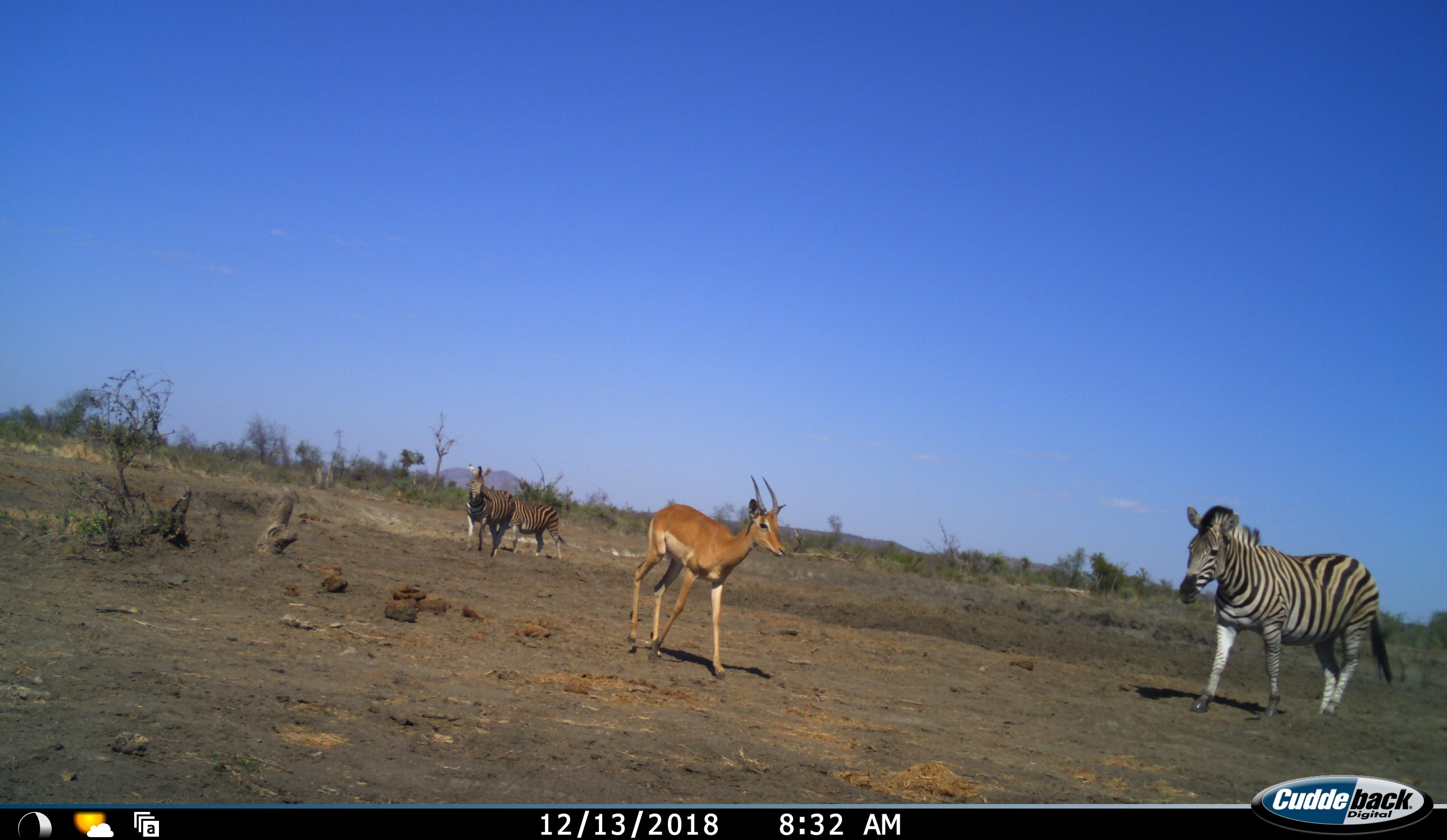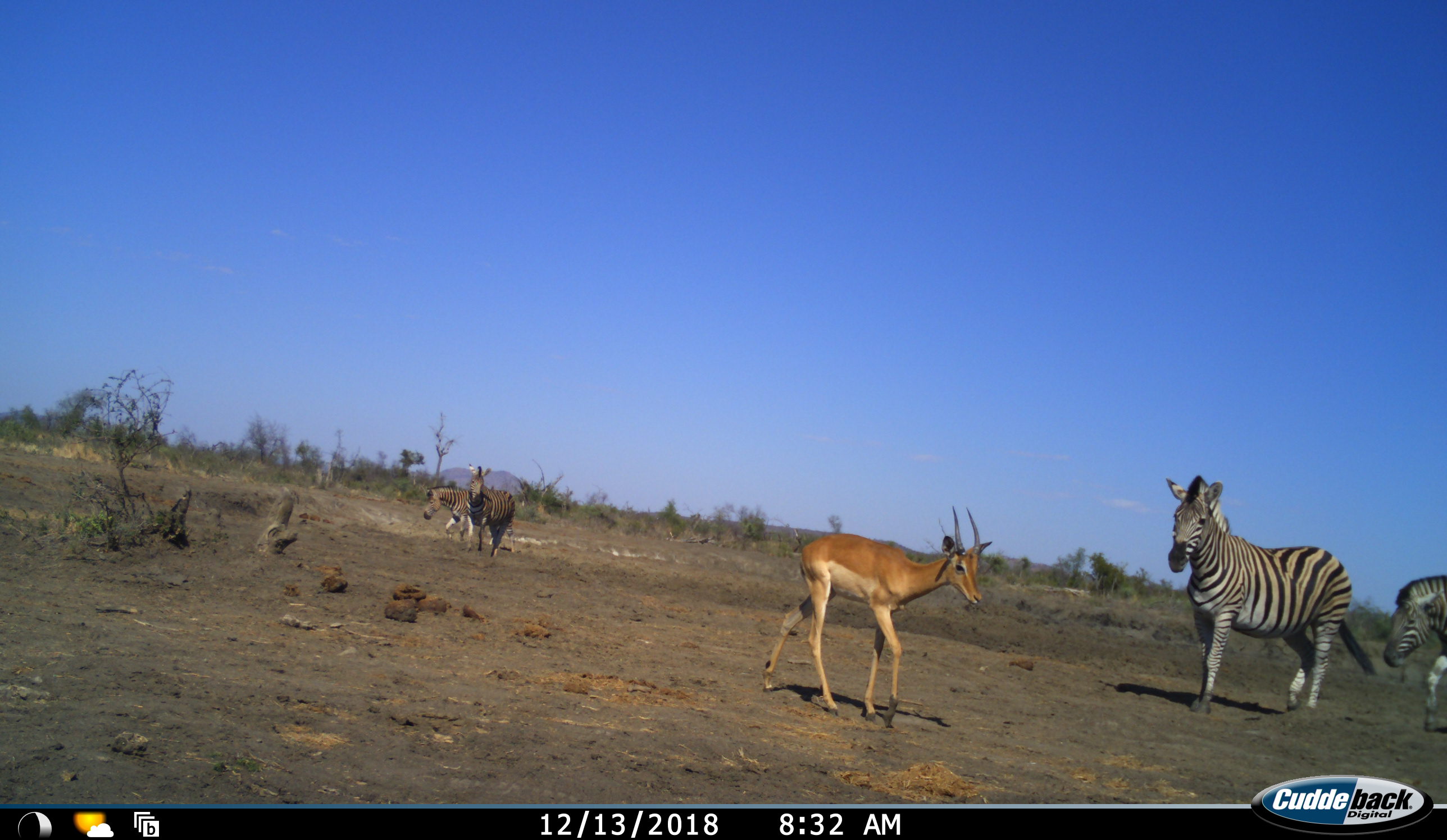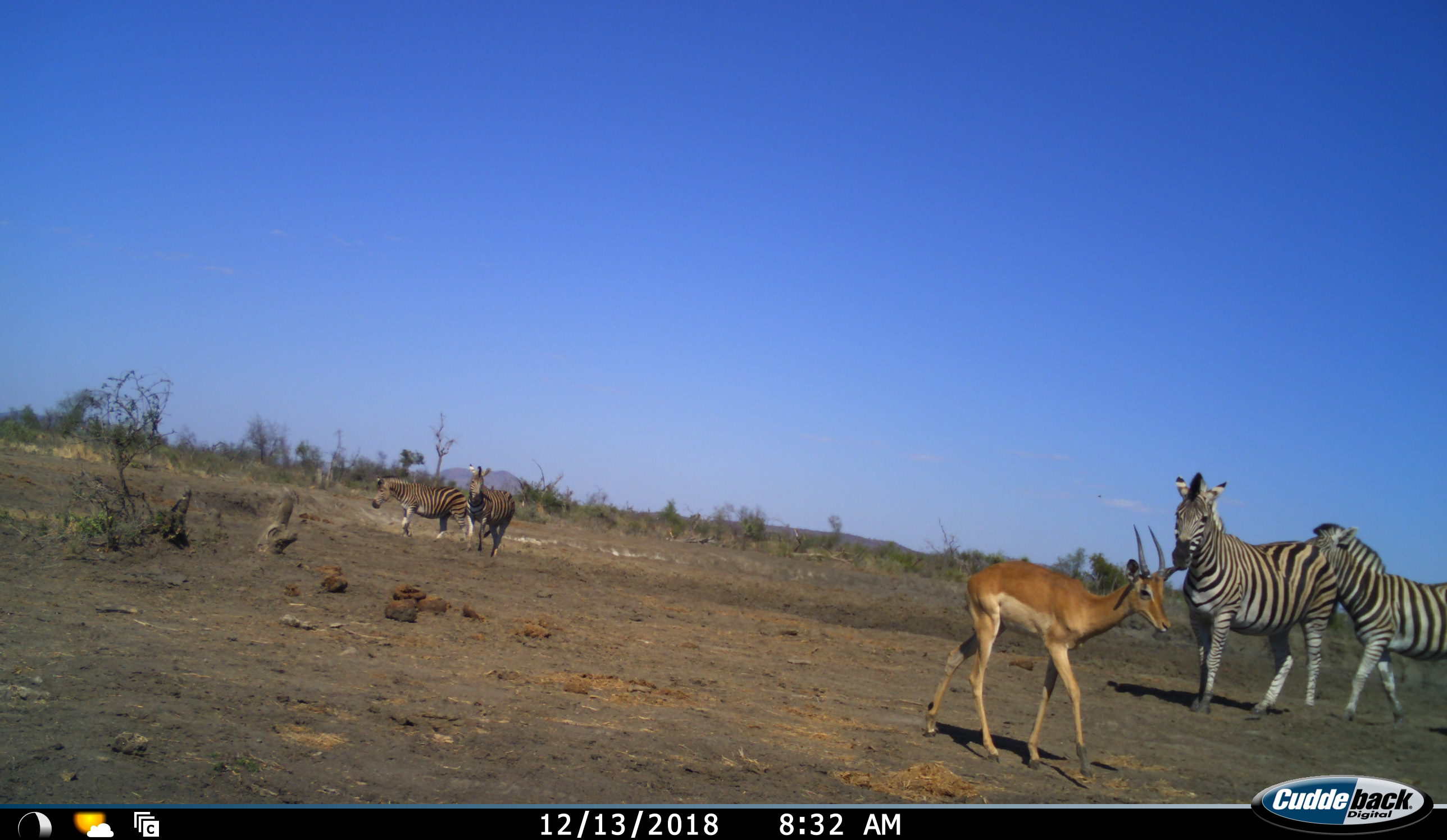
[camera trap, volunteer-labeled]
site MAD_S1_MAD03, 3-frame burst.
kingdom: Animalia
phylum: Chordata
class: Mammalia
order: Artiodactyla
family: Bovidae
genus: Aepyceros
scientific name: Aepyceros melampus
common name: impala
Impala (Aepyceros melampus), count 1. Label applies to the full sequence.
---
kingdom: Animalia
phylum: Chordata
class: Mammalia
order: Perissodactyla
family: Equidae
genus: Equus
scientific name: Equus quagga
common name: plains zebra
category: zebraplains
Zebraplains (plains zebra) (Equus quagga), count 4. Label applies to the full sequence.